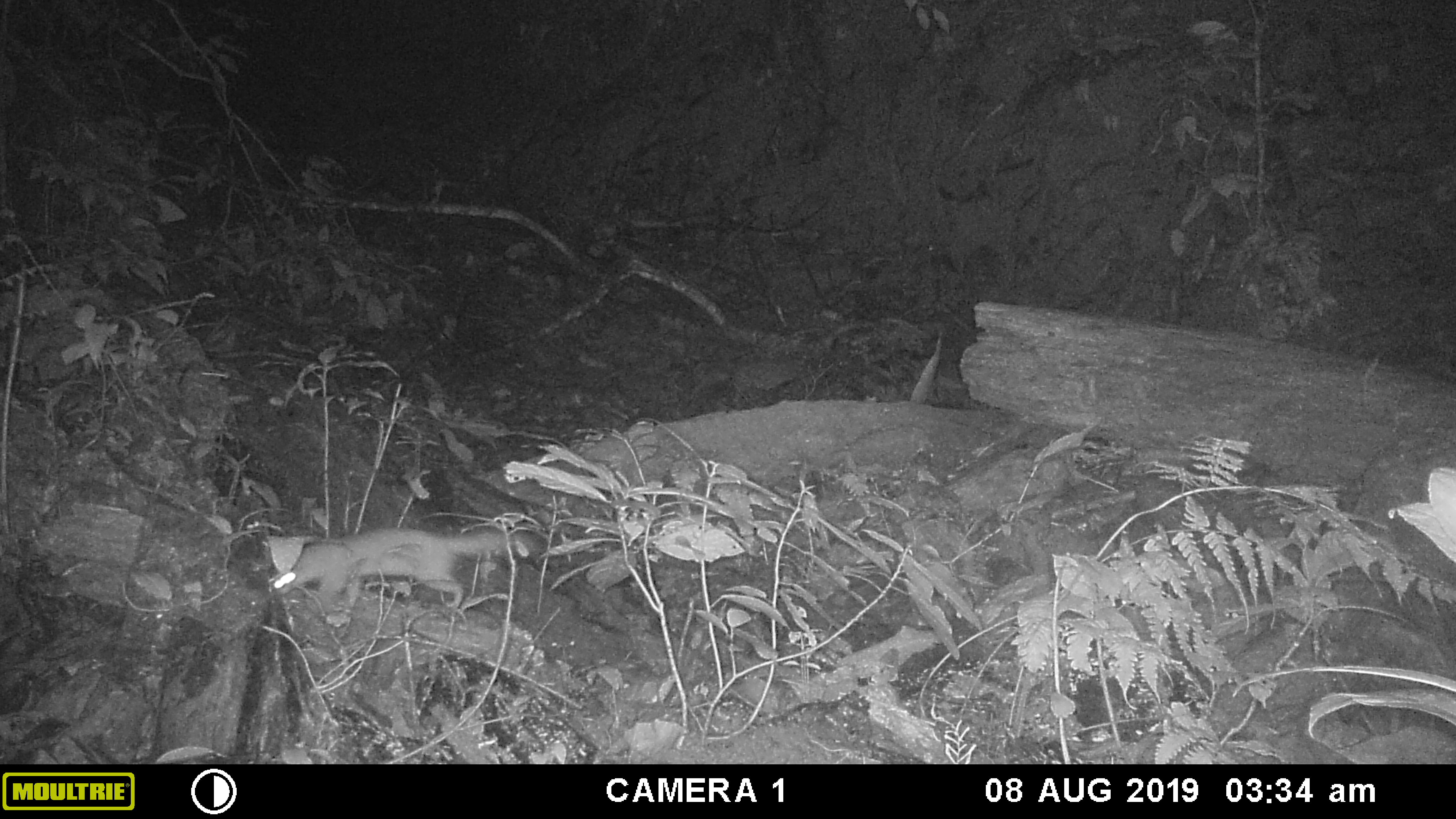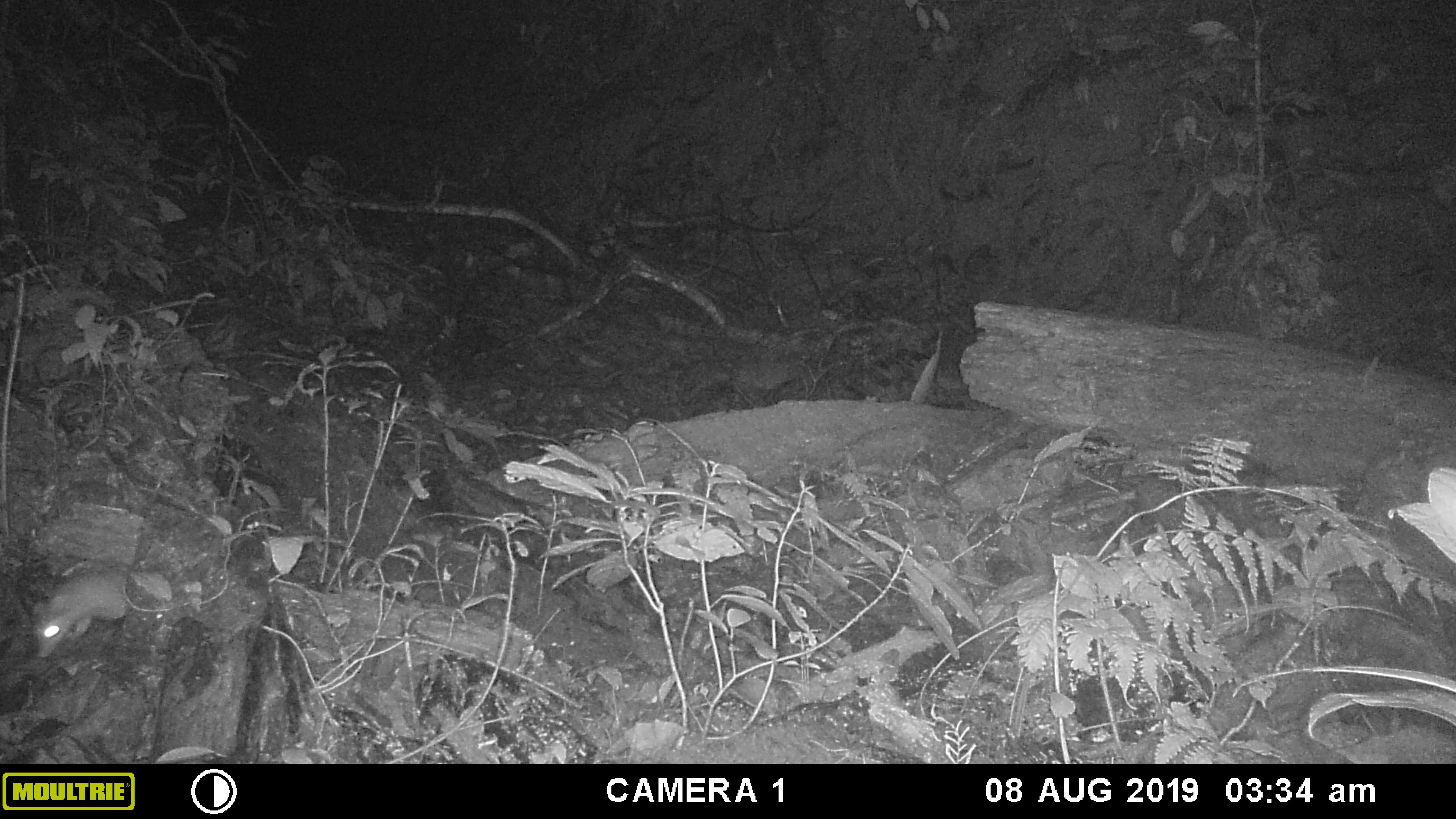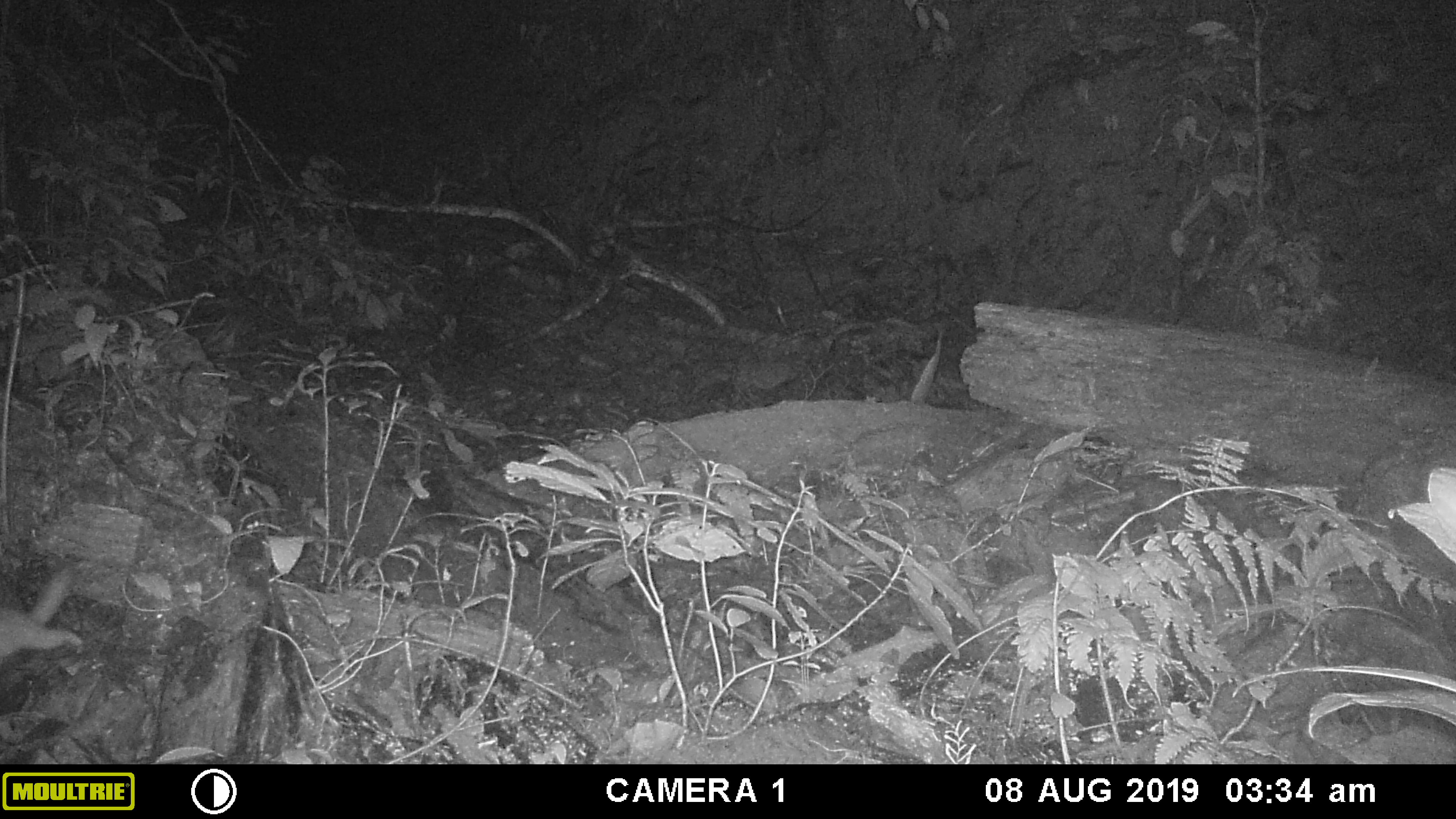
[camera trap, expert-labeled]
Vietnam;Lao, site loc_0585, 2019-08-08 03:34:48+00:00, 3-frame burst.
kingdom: Animalia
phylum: Chordata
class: Mammalia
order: Carnivora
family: Mustelidae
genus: Melogale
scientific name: Melogale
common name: ferret badger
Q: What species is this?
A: Ferret badger (Melogale).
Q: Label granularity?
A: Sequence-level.